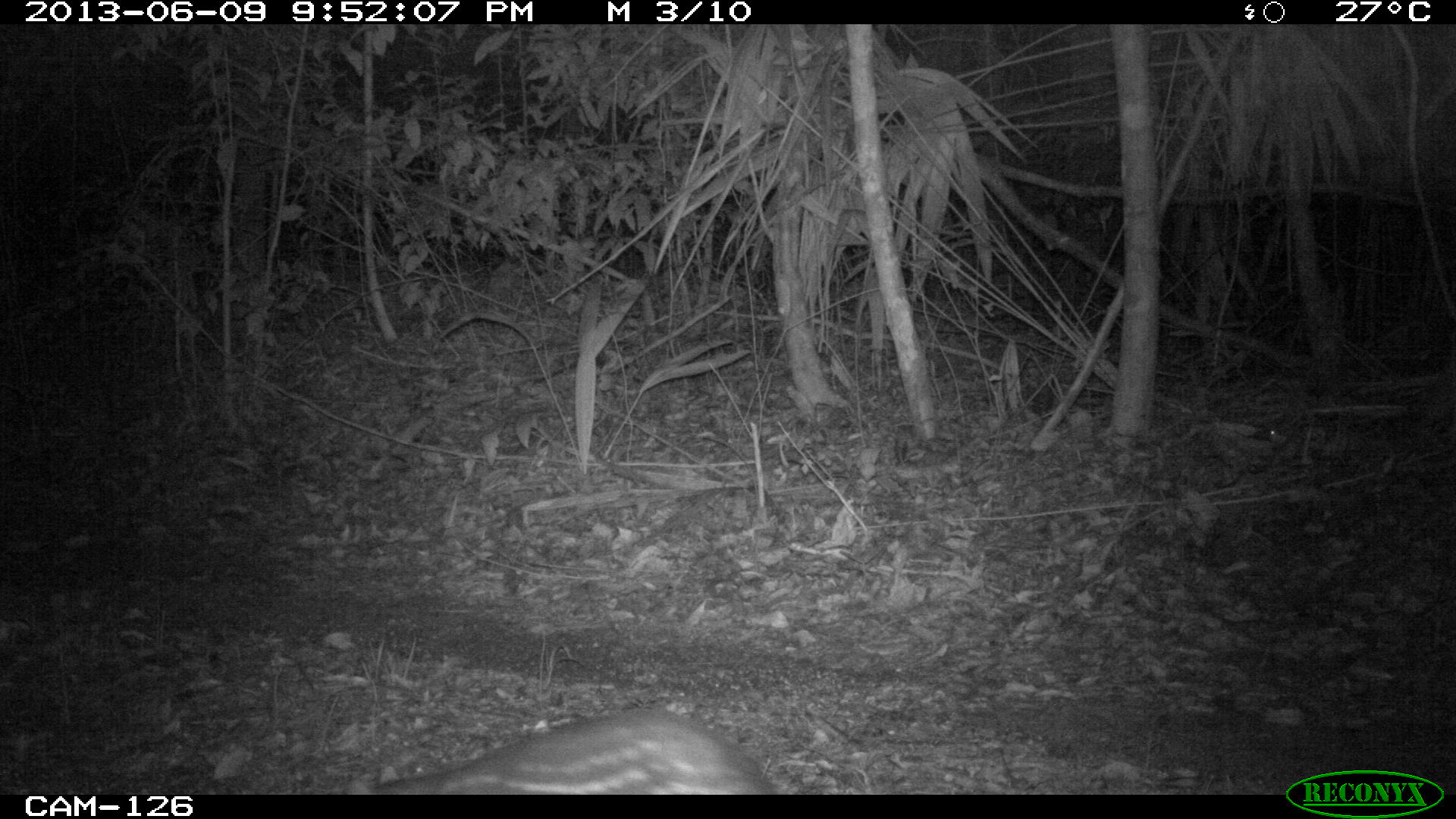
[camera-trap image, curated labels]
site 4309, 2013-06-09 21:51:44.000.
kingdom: Animalia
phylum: Chordata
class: Mammalia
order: Rodentia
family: Cuniculidae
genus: Cuniculus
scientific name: Cuniculus paca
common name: lowland paca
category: agouti paca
Agouti paca (lowland paca) (Cuniculus paca), count 1.